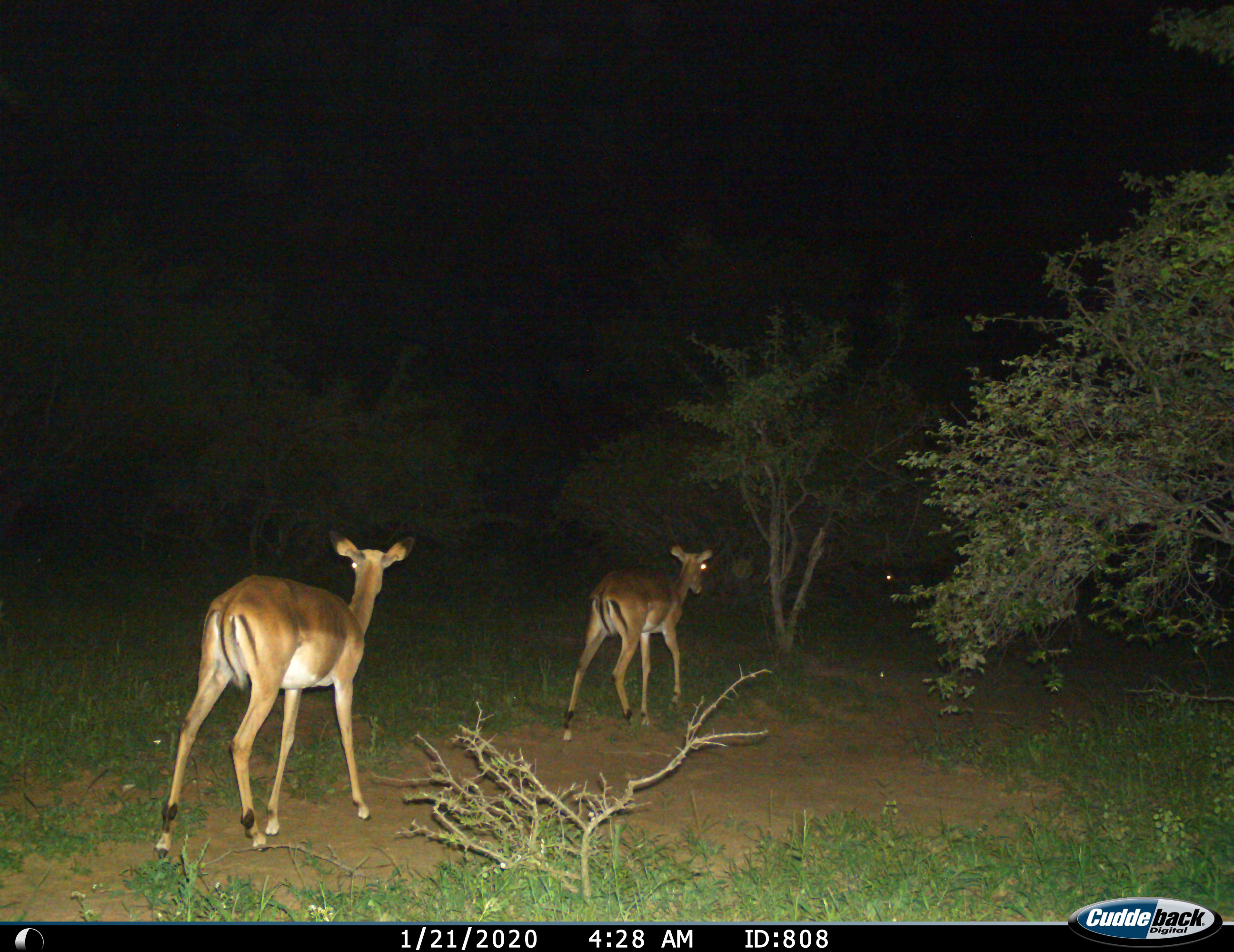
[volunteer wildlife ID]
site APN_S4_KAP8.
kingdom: Animalia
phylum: Chordata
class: Mammalia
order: Artiodactyla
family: Bovidae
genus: Aepyceros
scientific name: Aepyceros melampus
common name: impala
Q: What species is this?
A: Impala (Aepyceros melampus).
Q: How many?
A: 2.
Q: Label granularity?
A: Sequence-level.